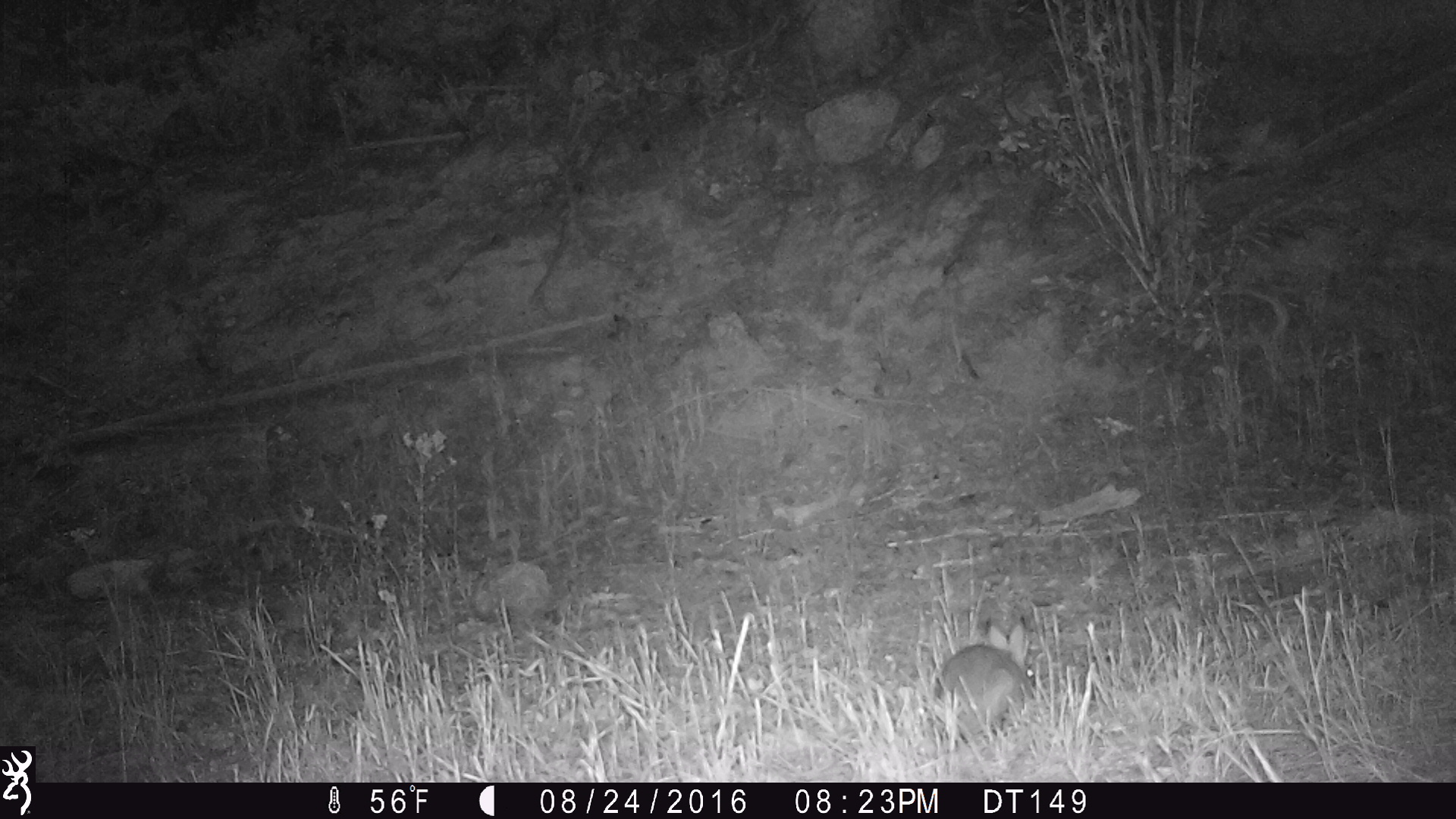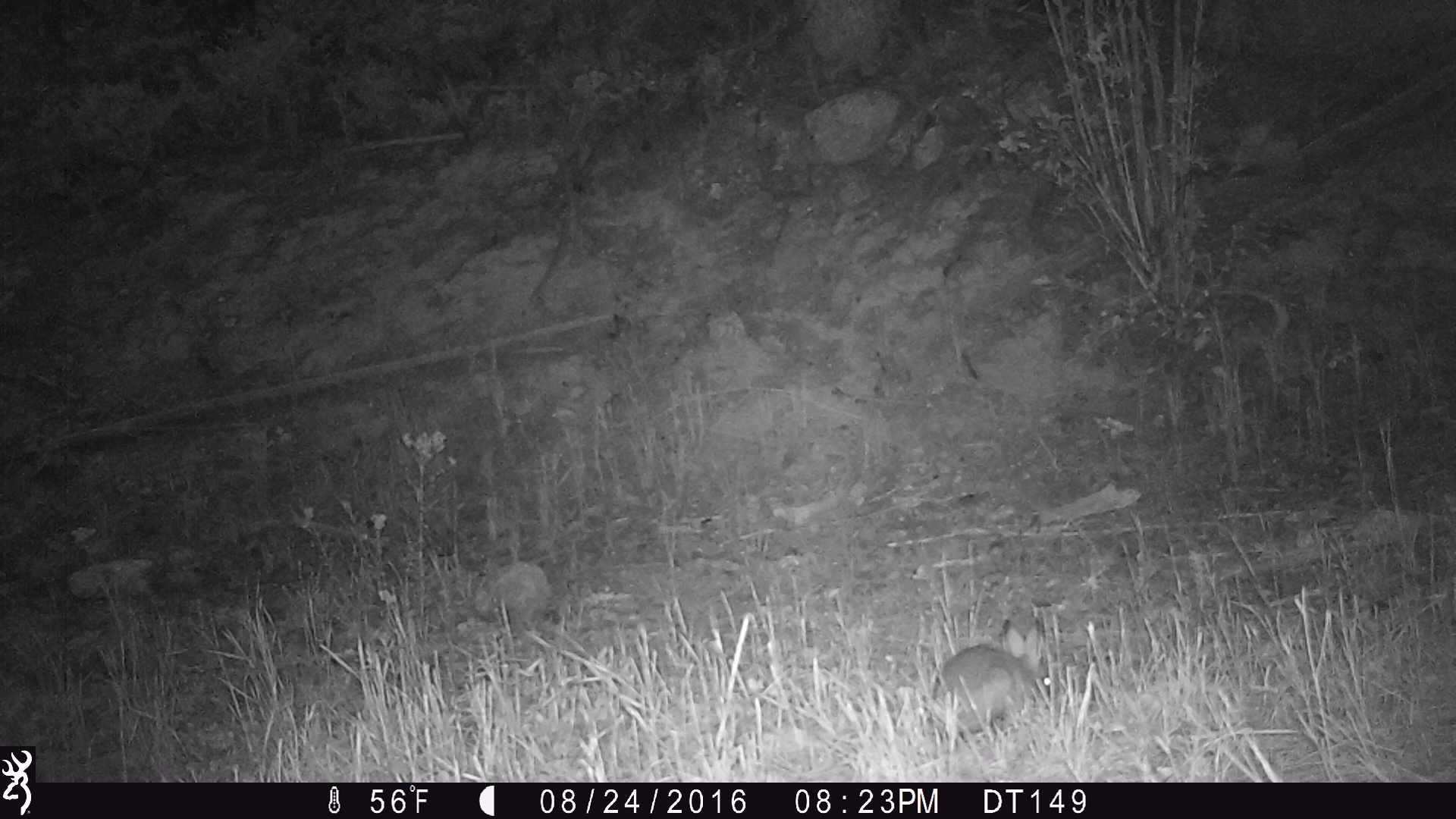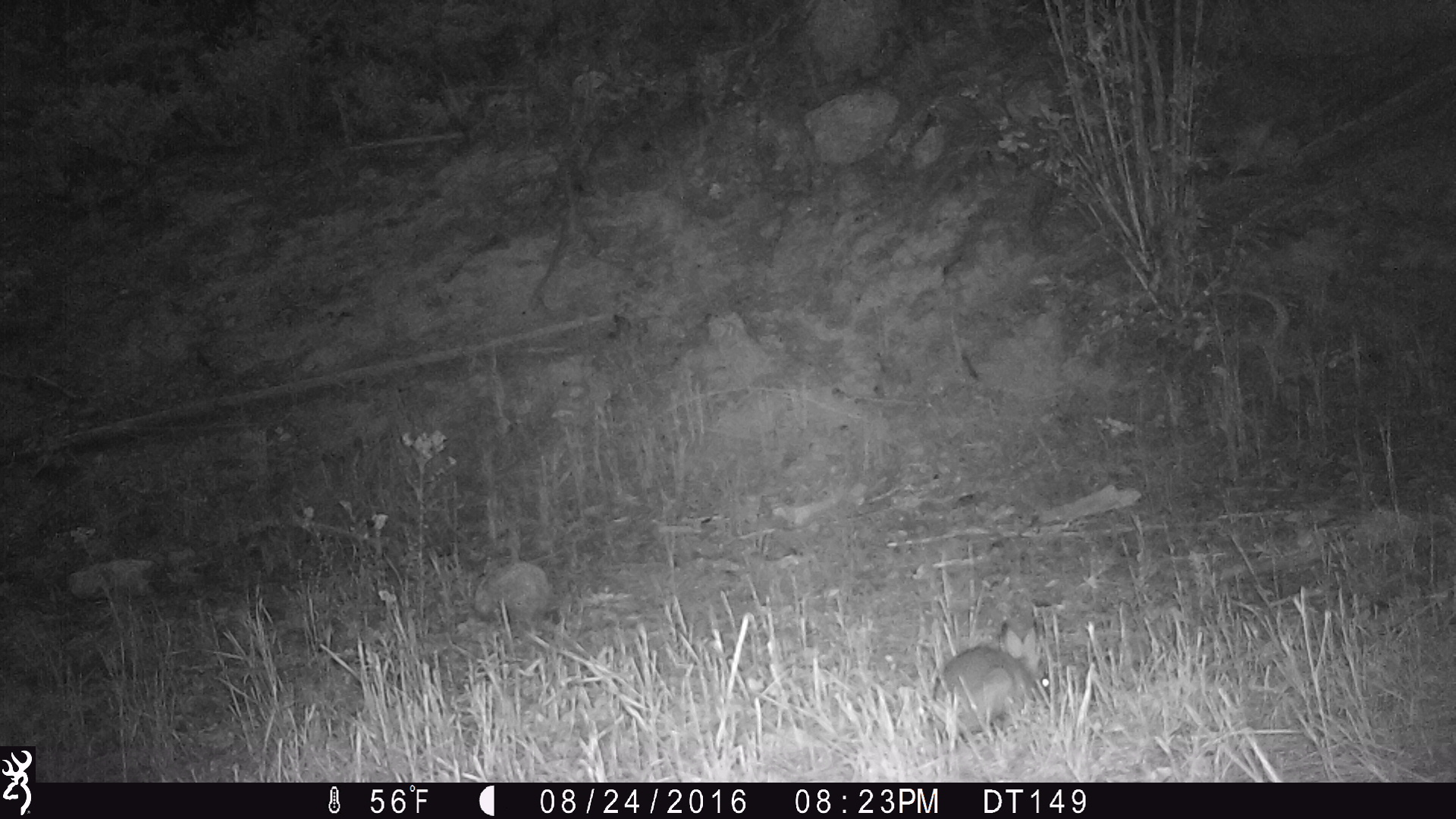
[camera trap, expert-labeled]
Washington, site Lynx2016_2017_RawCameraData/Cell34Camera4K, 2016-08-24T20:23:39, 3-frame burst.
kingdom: Animalia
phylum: Chordata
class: Mammalia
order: Lagomorpha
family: Leporidae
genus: Lepus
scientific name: Lepus americanus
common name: snowshoe hare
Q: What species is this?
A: Lepus americanus (snowshoe hare).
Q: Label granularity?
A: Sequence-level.